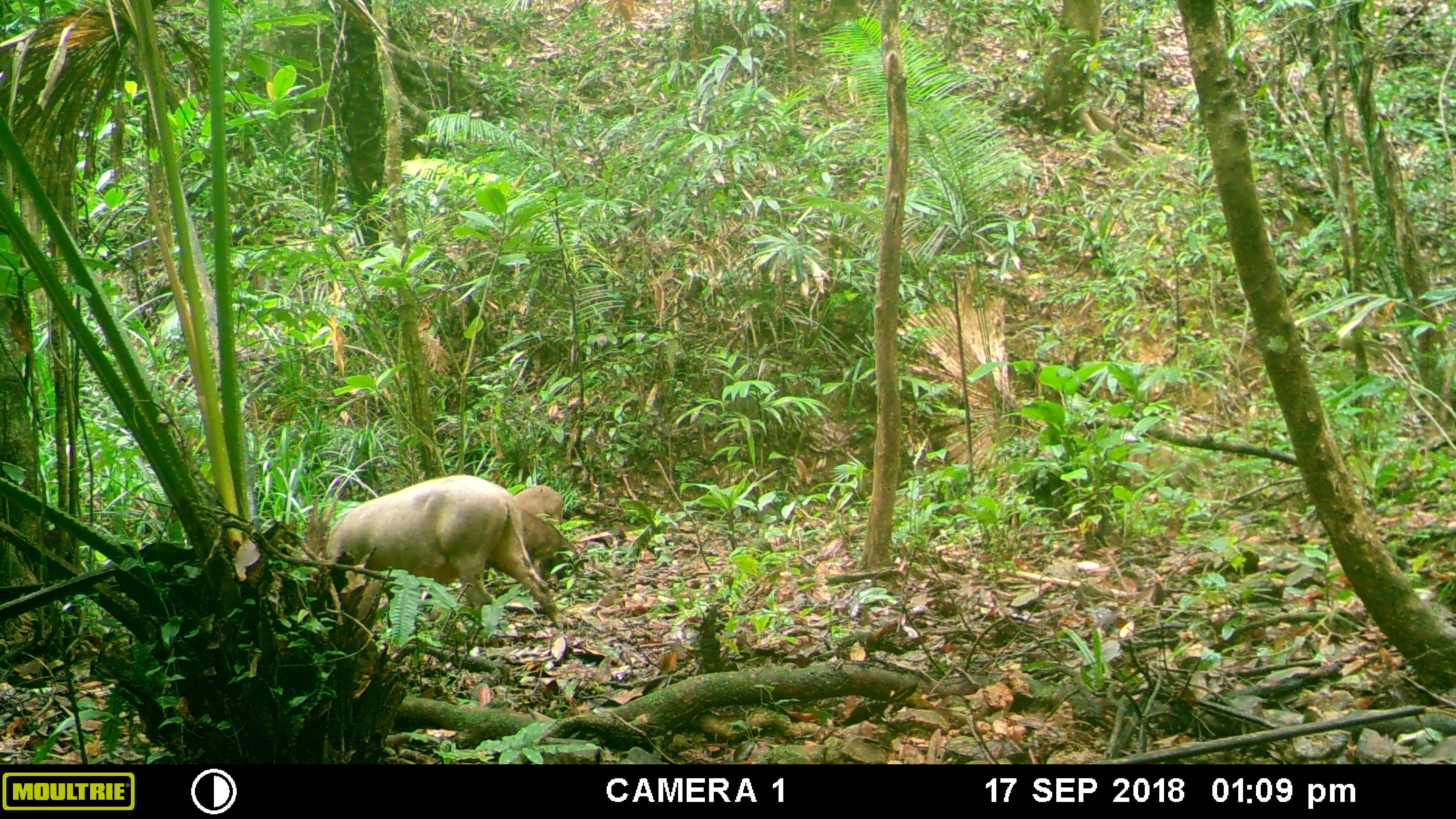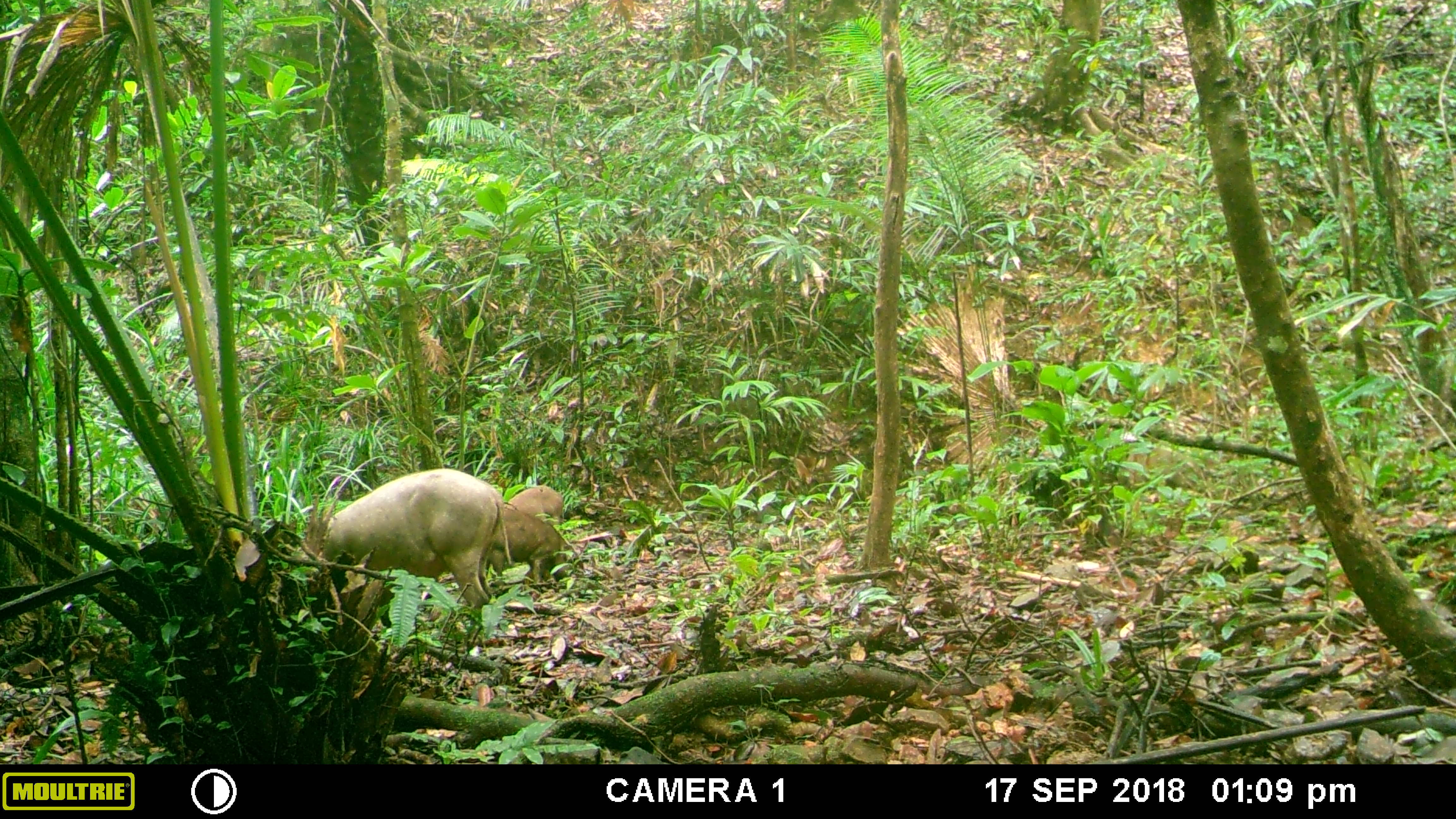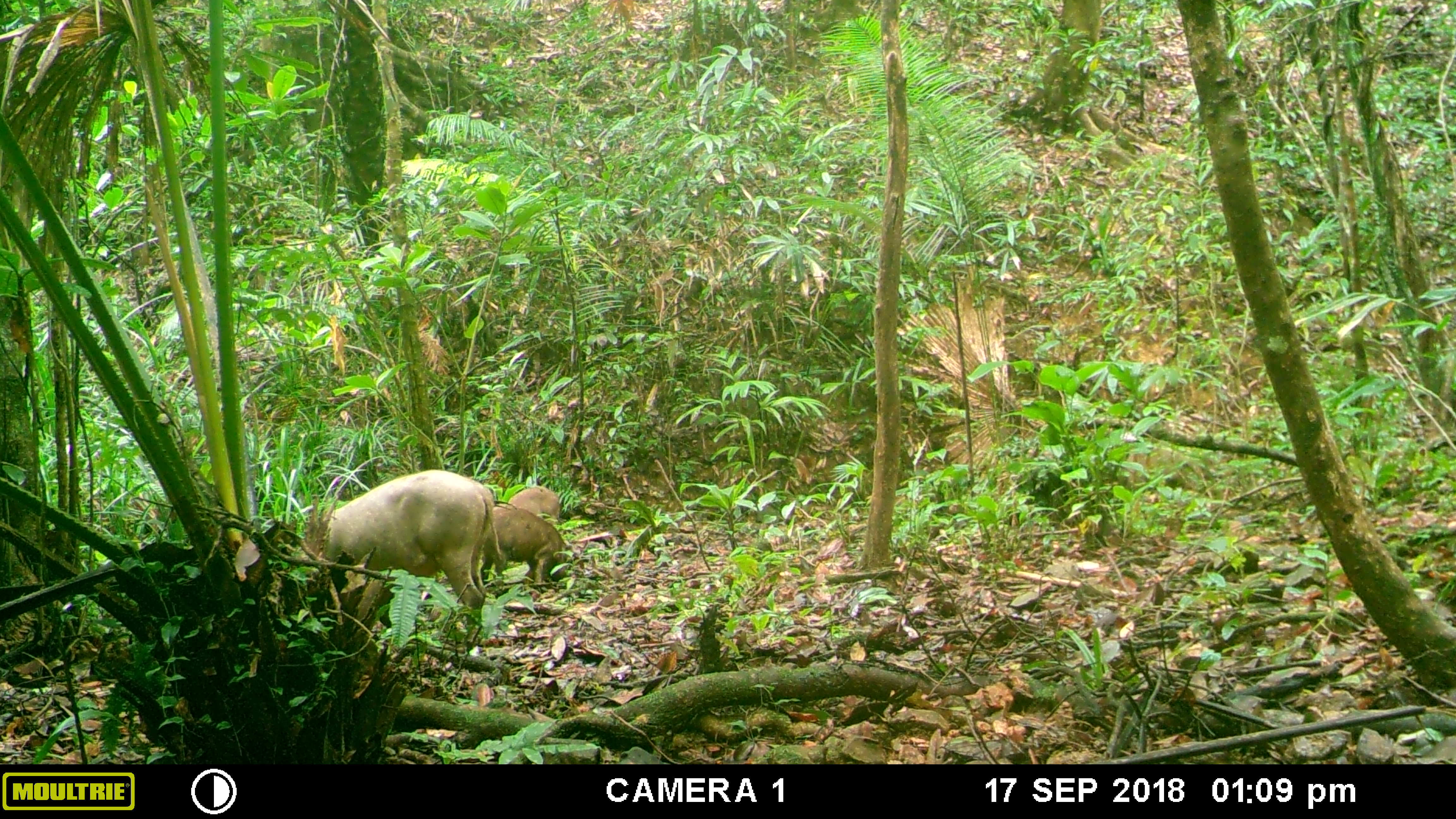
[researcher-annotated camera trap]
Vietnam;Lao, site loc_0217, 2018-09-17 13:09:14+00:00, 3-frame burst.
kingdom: Animalia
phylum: Chordata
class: Mammalia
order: Artiodactyla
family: Suidae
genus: Sus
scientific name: Sus scrofa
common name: eurasian wild pig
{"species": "eurasian wild pig (Sus scrofa)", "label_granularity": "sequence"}